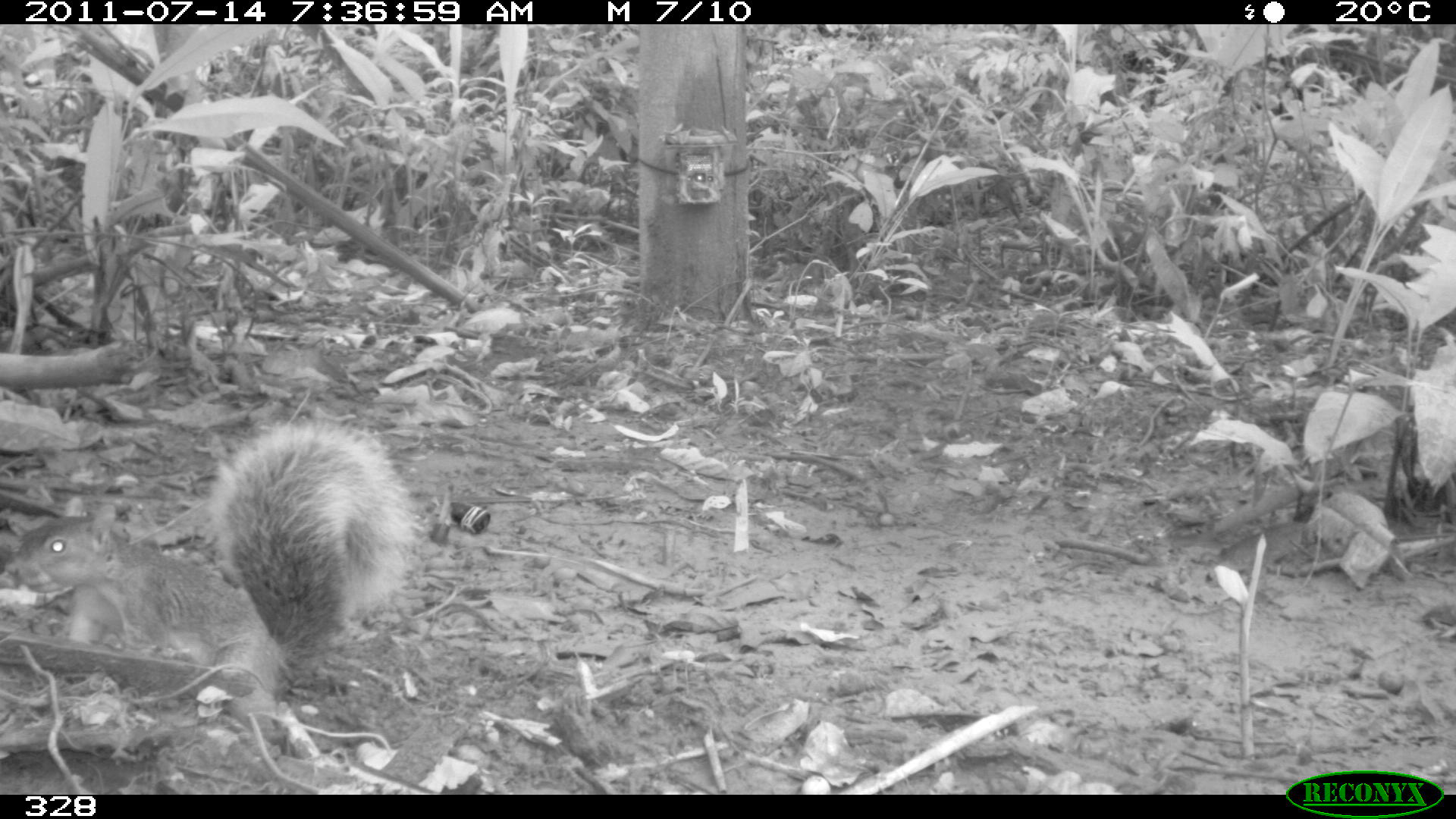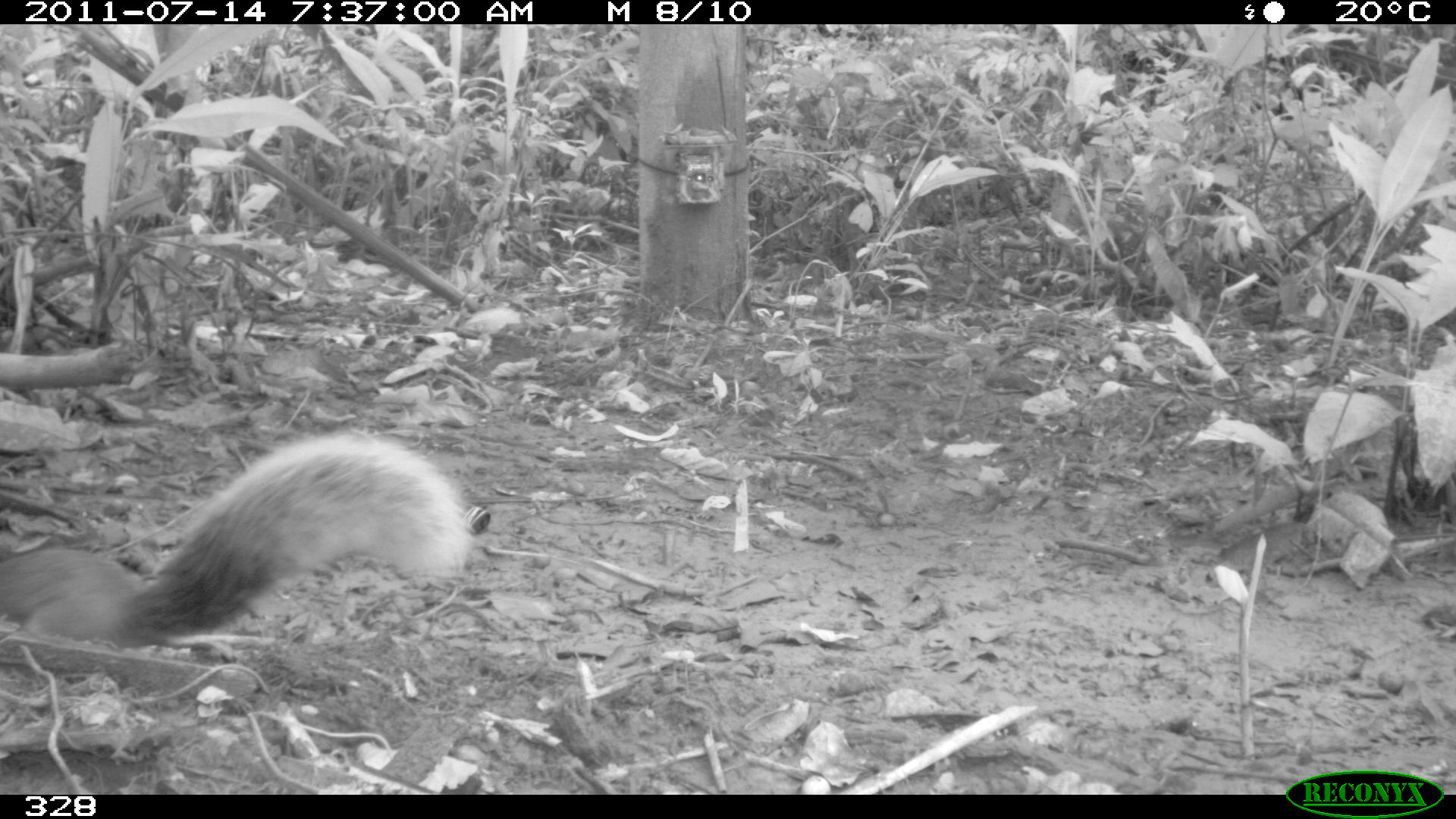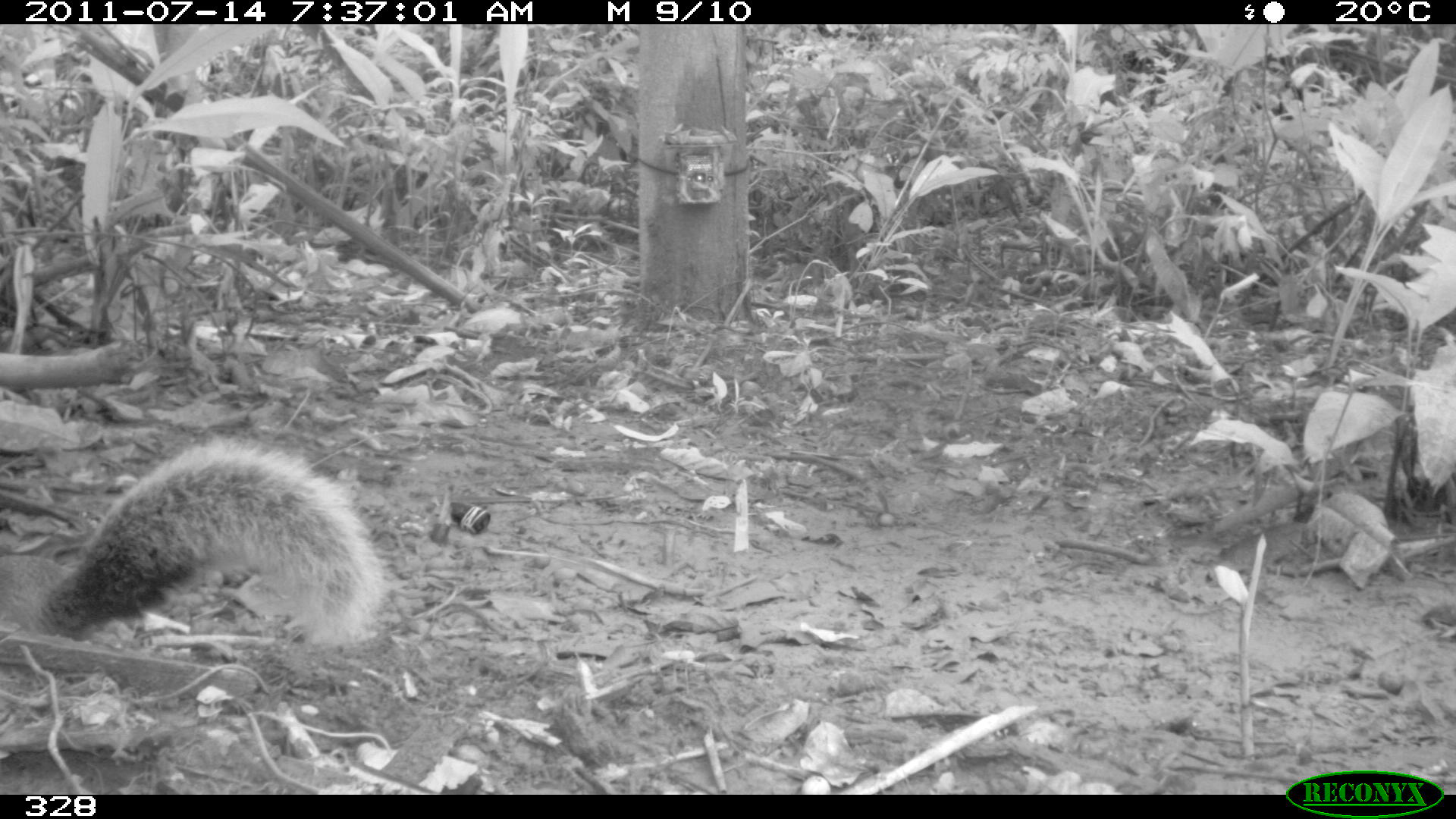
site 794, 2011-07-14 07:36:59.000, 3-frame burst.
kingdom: Animalia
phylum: Chordata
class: Mammalia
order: Rodentia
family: Sciuridae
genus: Sciurus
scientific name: Sciurus spadiceus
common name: southern amazon red squirrel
Sciurus spadiceus (southern amazon red squirrel).